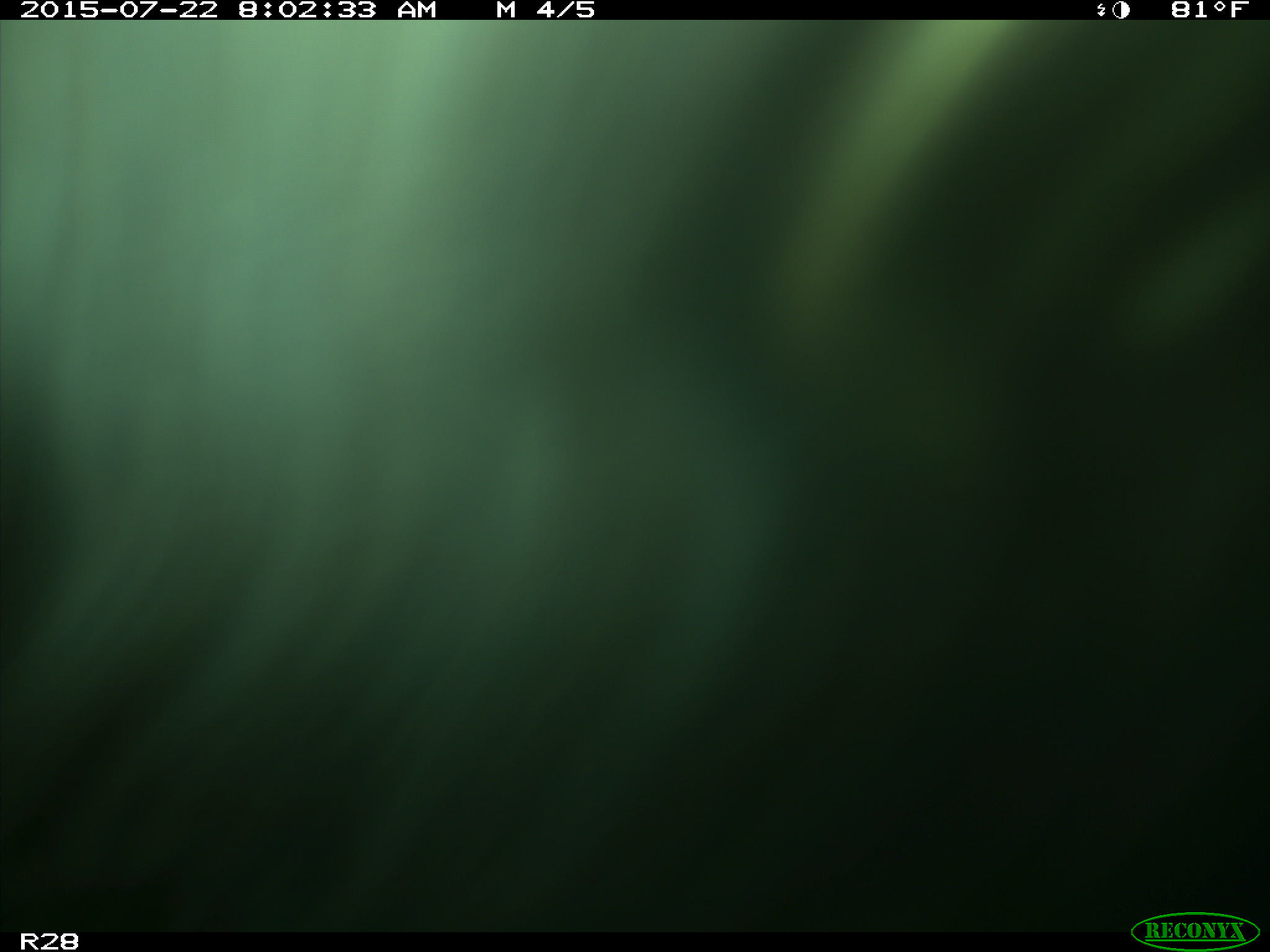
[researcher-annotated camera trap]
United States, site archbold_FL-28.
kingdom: Animalia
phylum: Chordata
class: Mammalia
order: Artiodactyla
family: Bovidae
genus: Bos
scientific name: Bos taurus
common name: domestic cow